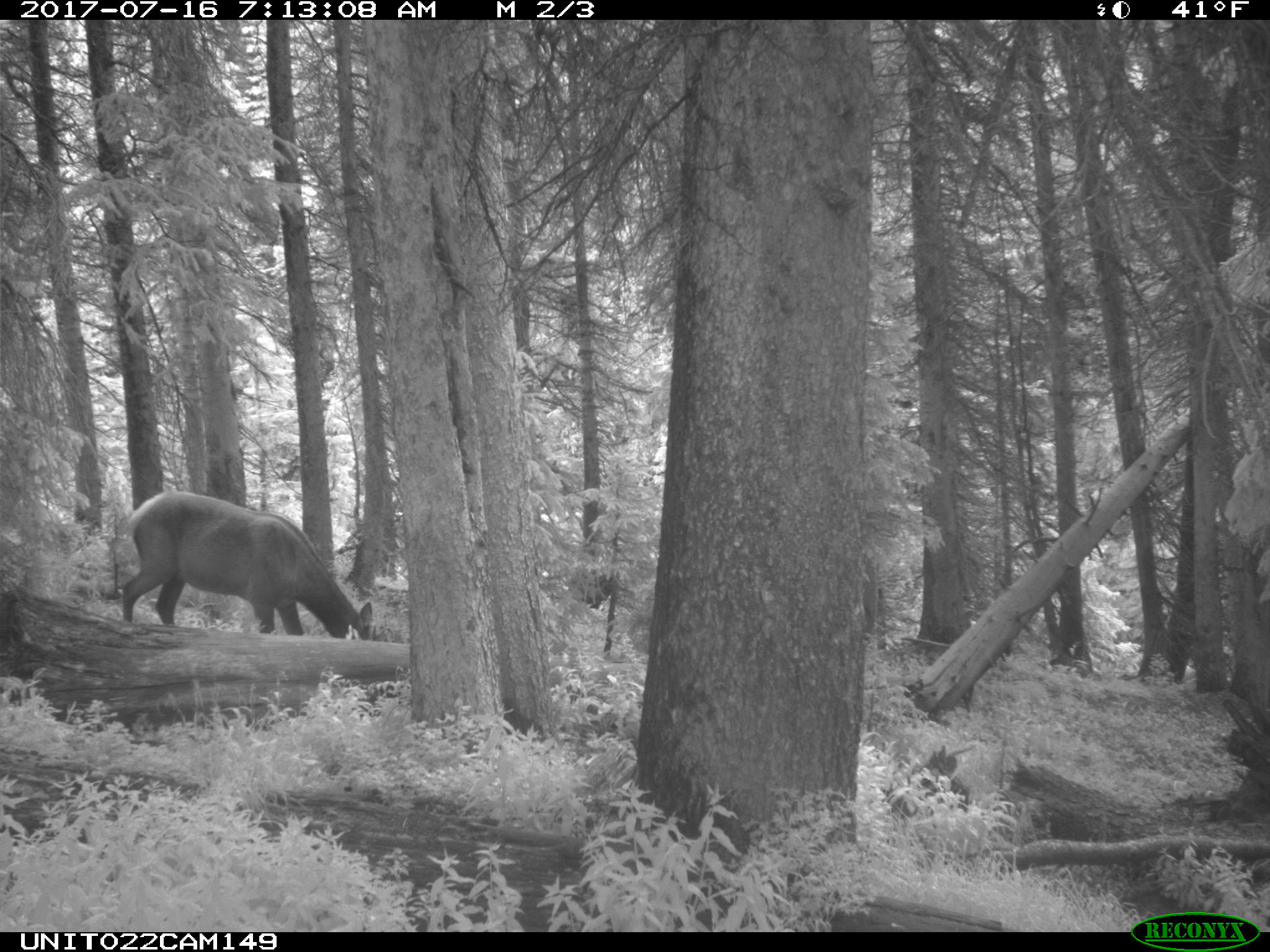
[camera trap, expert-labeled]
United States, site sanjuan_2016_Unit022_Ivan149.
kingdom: Animalia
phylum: Chordata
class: Mammalia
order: Artiodactyla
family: Cervidae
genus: Cervus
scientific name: Cervus elaphus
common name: red deer